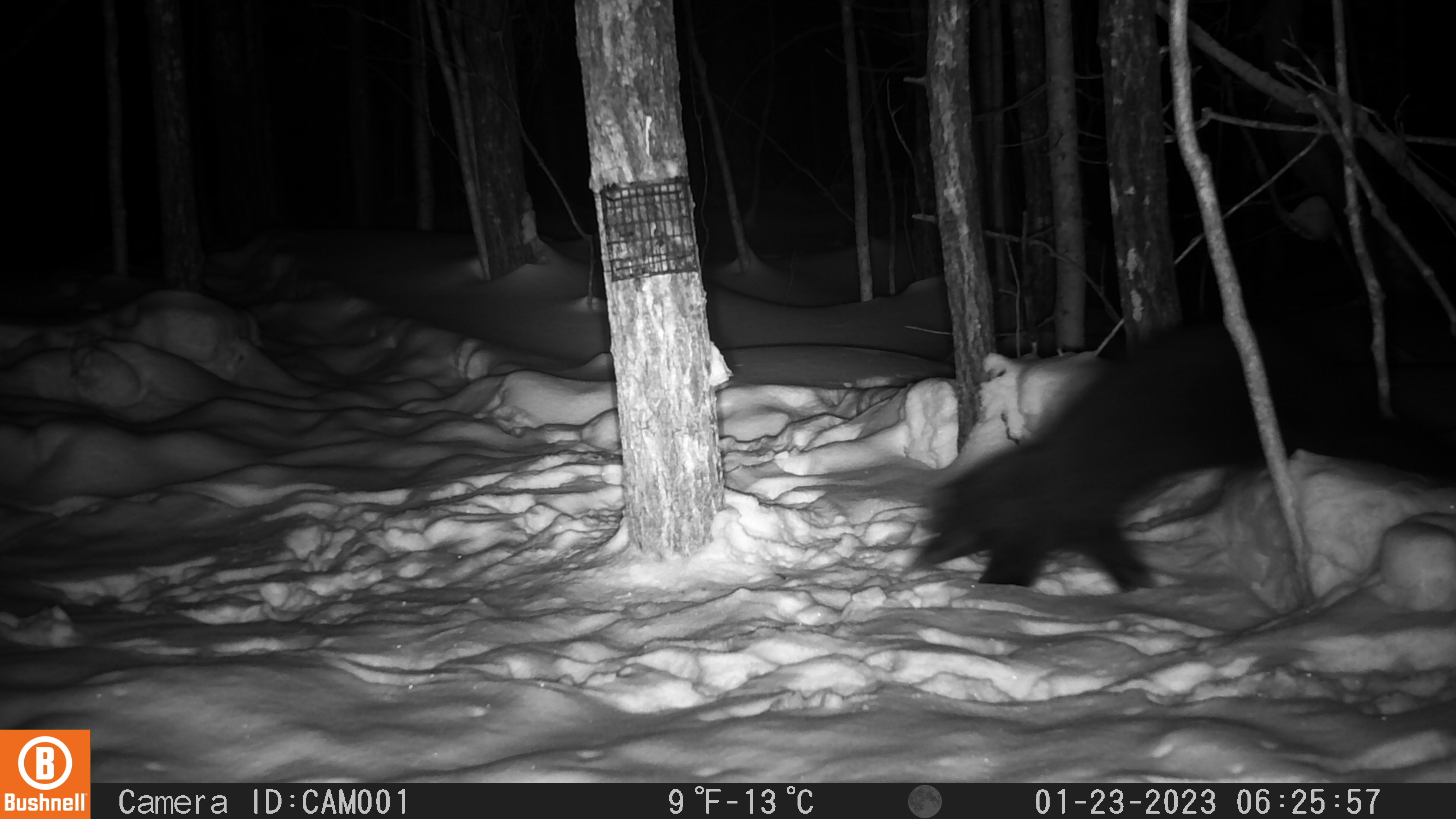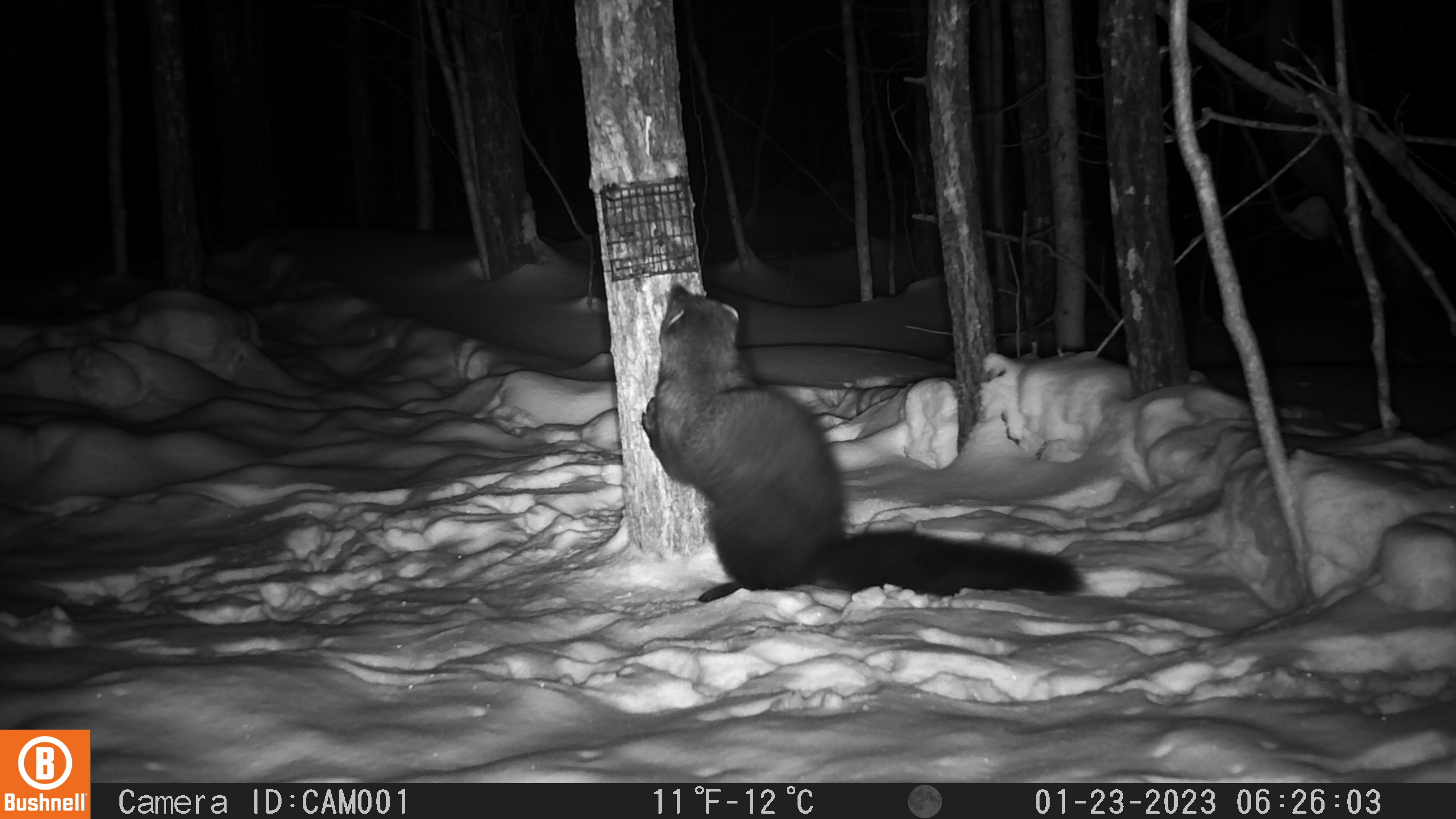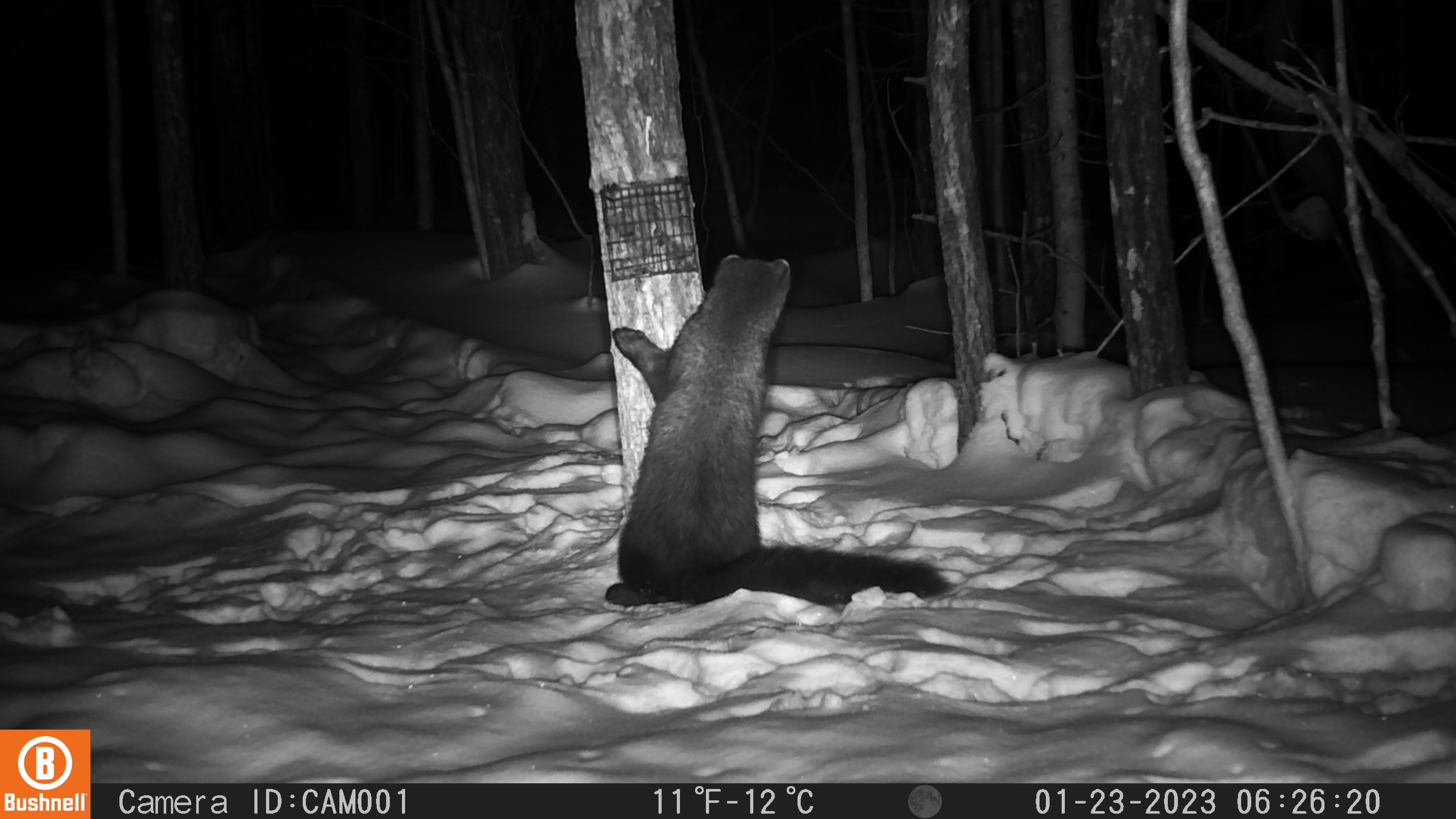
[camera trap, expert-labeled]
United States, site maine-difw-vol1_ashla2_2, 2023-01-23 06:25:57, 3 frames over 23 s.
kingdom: Animalia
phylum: Chordata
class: Mammalia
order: Carnivora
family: Mustelidae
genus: Pekania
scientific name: Pekania pennanti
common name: fisher